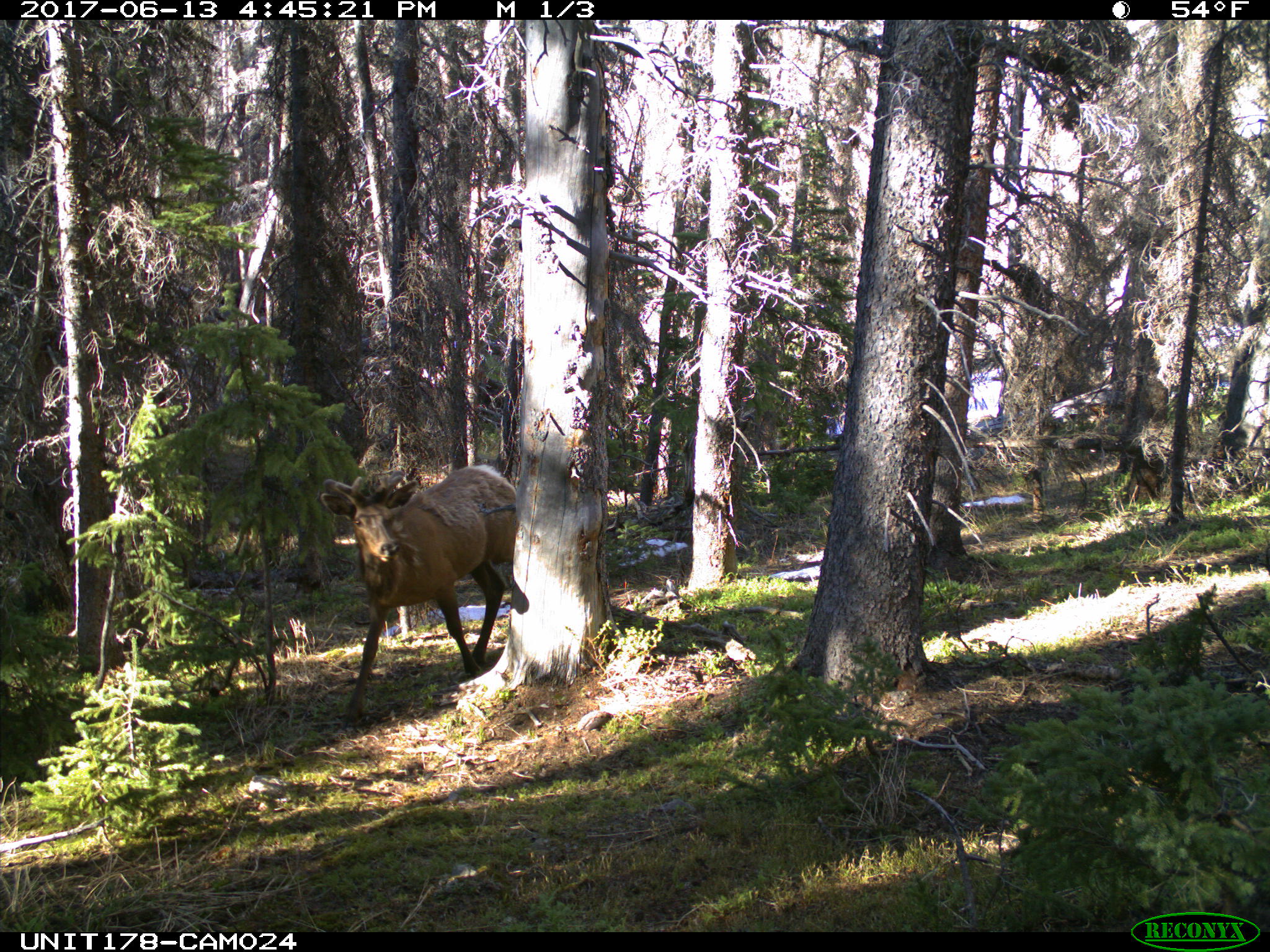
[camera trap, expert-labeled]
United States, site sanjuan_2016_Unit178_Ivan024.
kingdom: Animalia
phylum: Chordata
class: Mammalia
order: Artiodactyla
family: Cervidae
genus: Cervus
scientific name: Cervus elaphus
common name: red deer